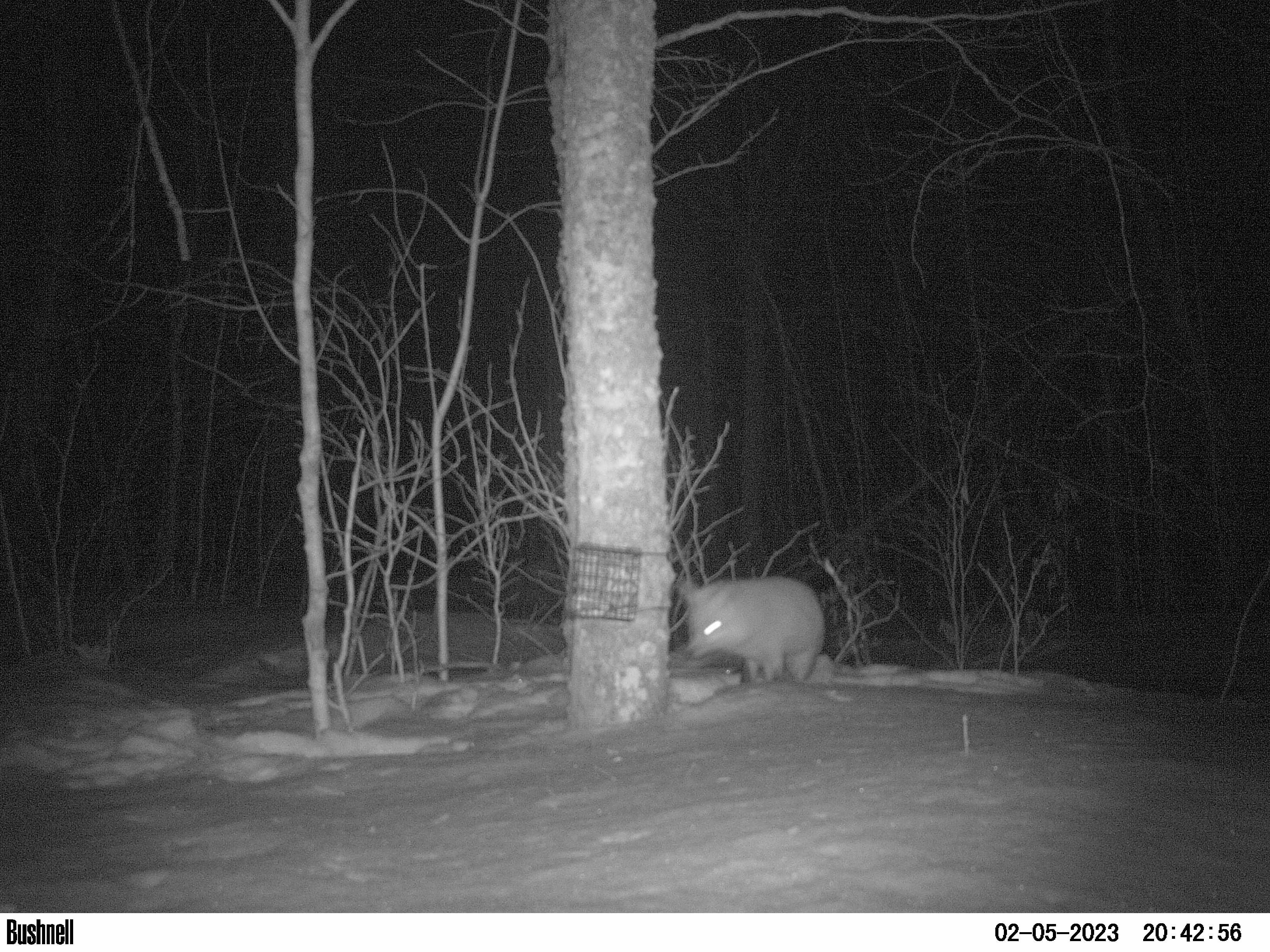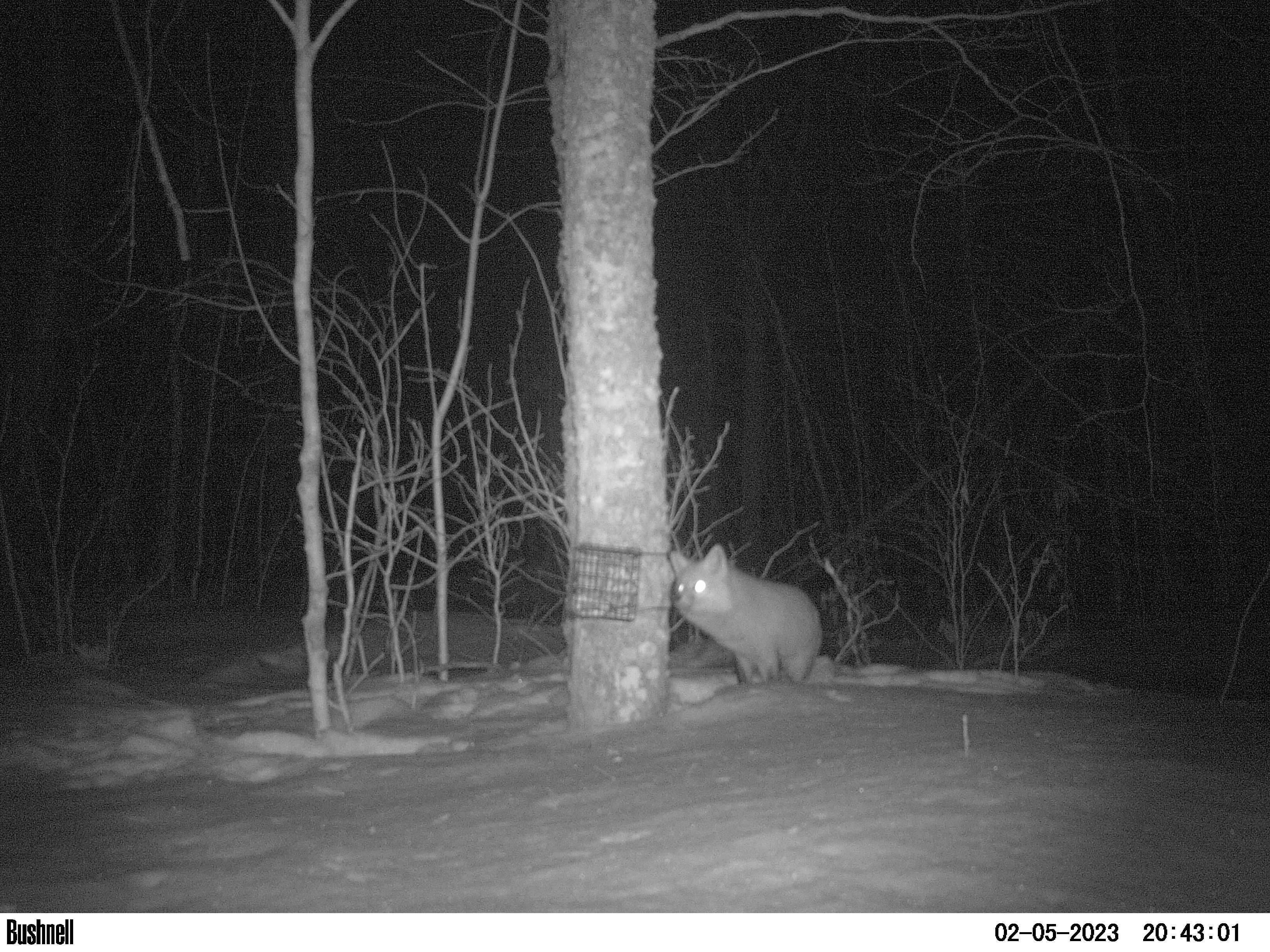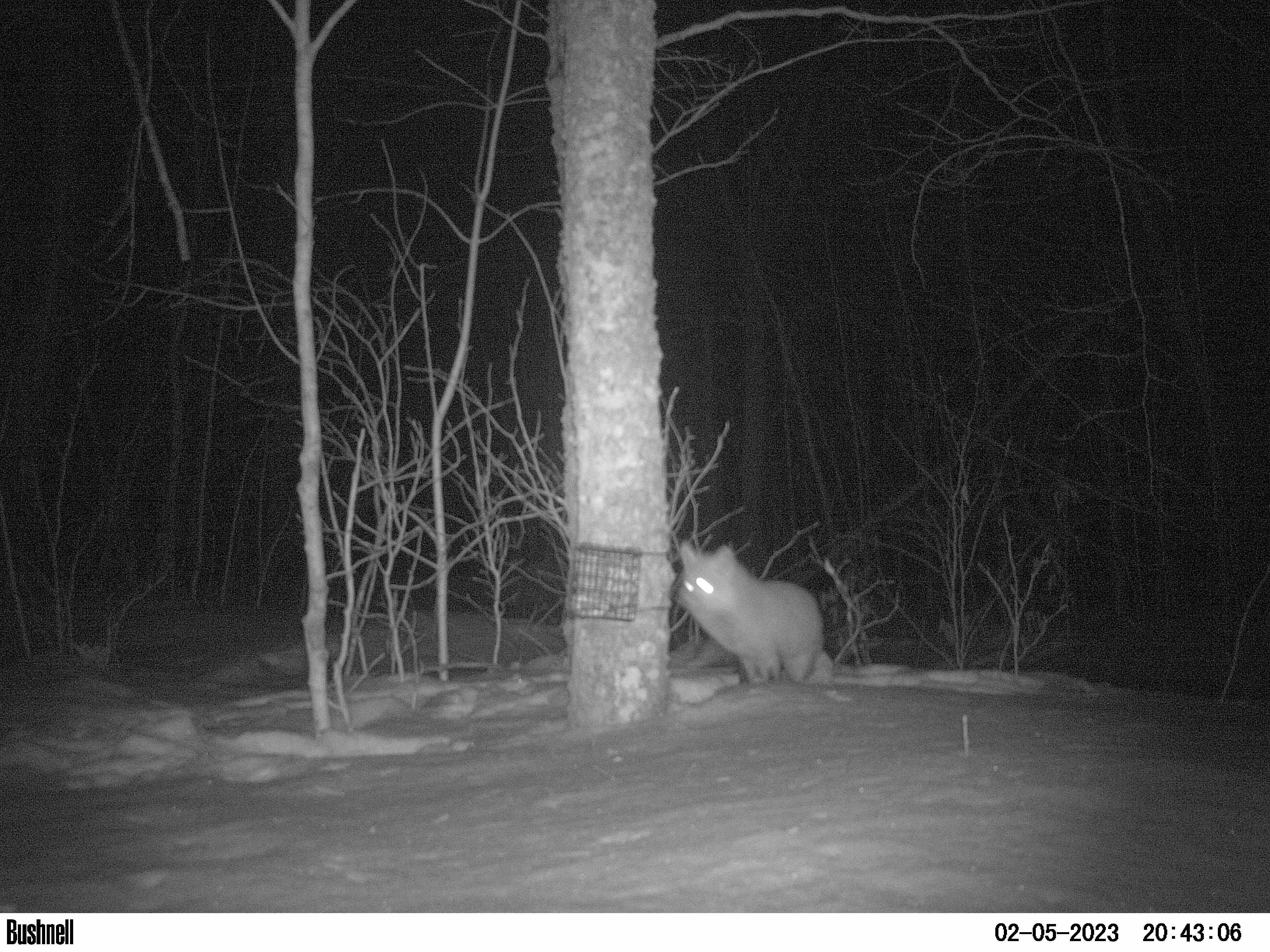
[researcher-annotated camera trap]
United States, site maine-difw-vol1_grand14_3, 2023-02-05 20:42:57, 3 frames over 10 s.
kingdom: Animalia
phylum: Chordata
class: Mammalia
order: Carnivora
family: Canidae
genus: Vulpes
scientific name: Vulpes vulpes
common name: red fox